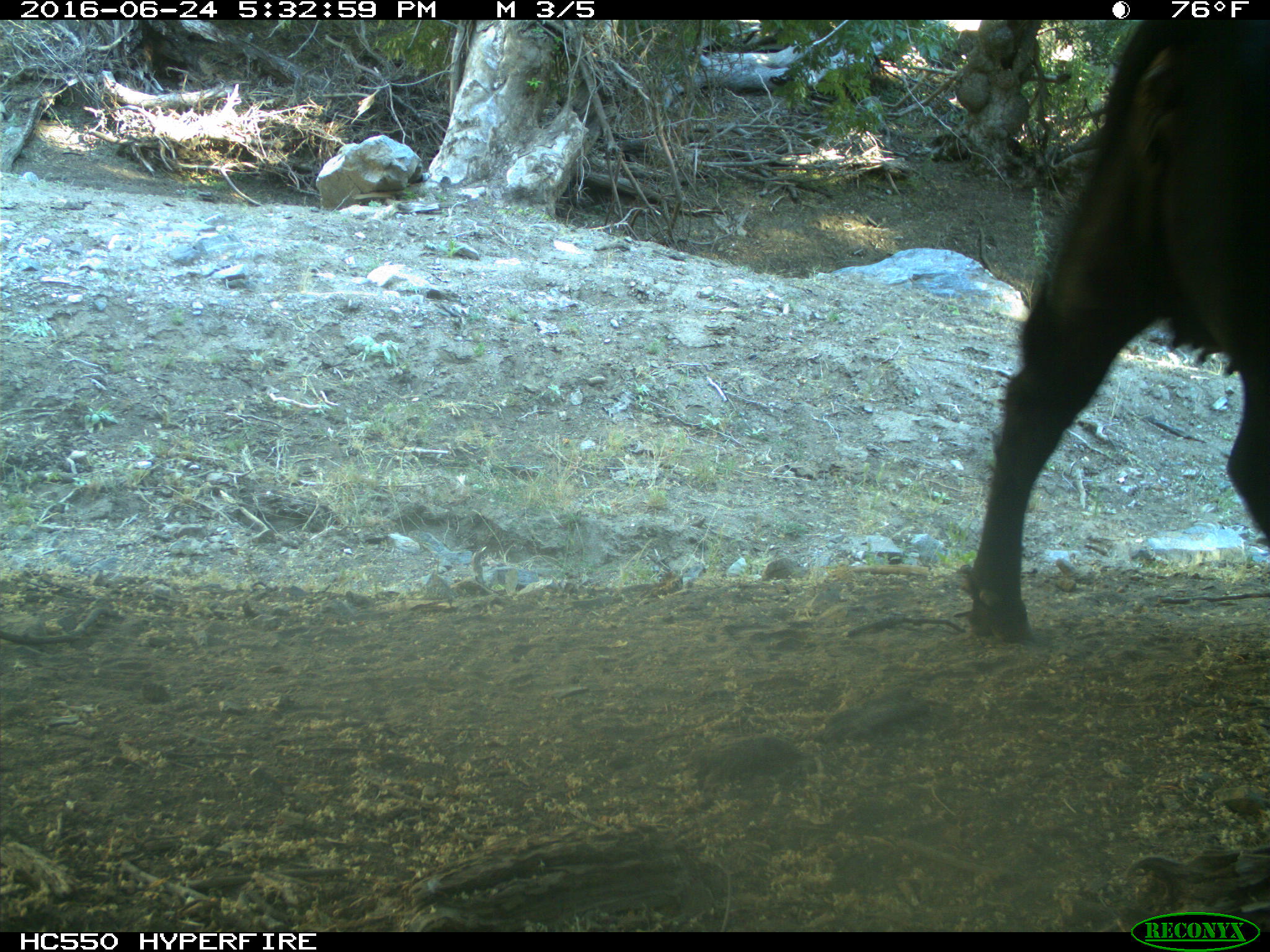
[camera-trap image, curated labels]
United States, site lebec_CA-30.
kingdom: Animalia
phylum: Chordata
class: Mammalia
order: Artiodactyla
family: Bovidae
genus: Bos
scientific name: Bos taurus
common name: domestic cow